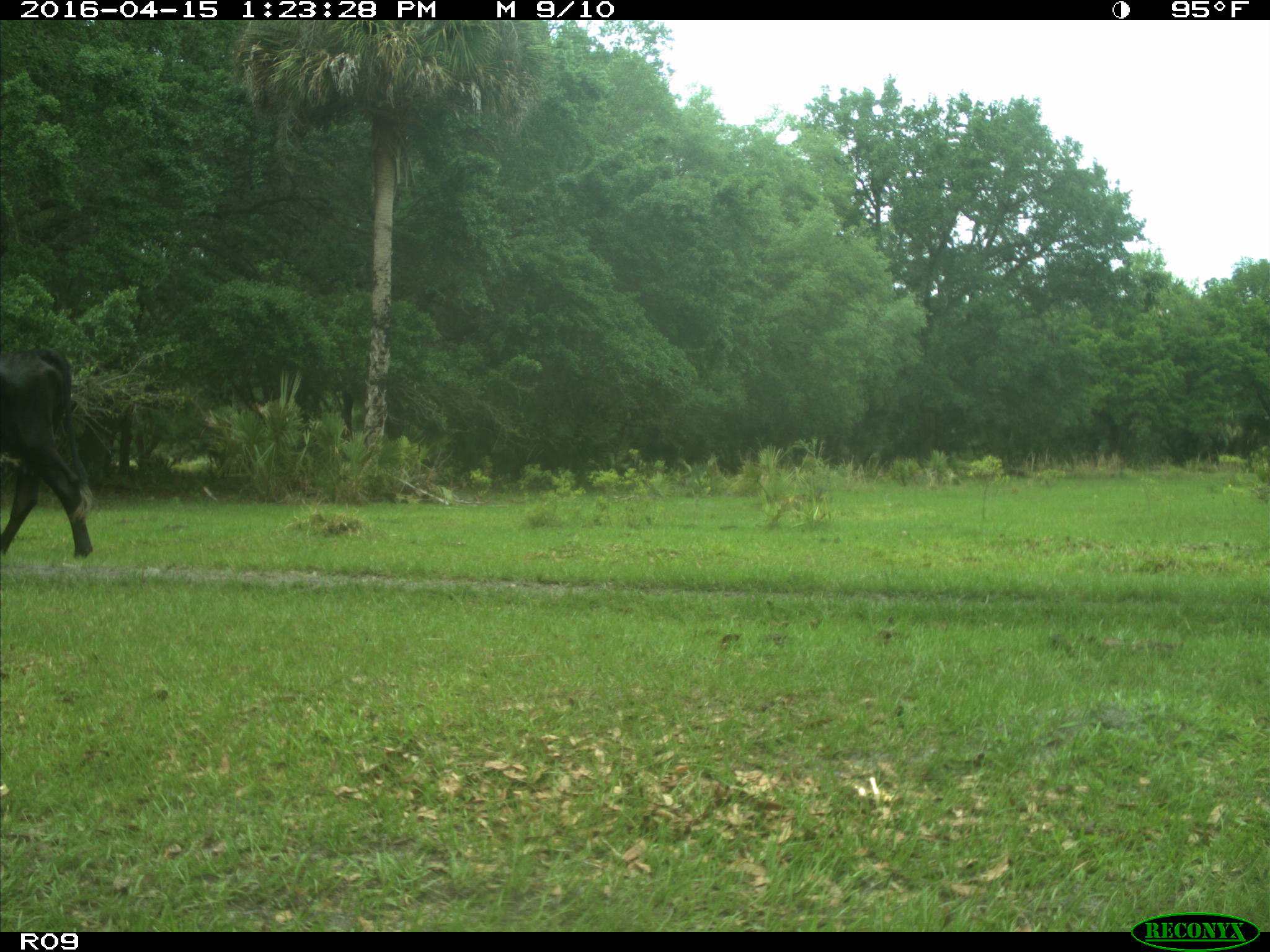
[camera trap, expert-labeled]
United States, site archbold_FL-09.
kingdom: Animalia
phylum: Chordata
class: Mammalia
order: Artiodactyla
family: Bovidae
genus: Bos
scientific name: Bos taurus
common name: domestic cow